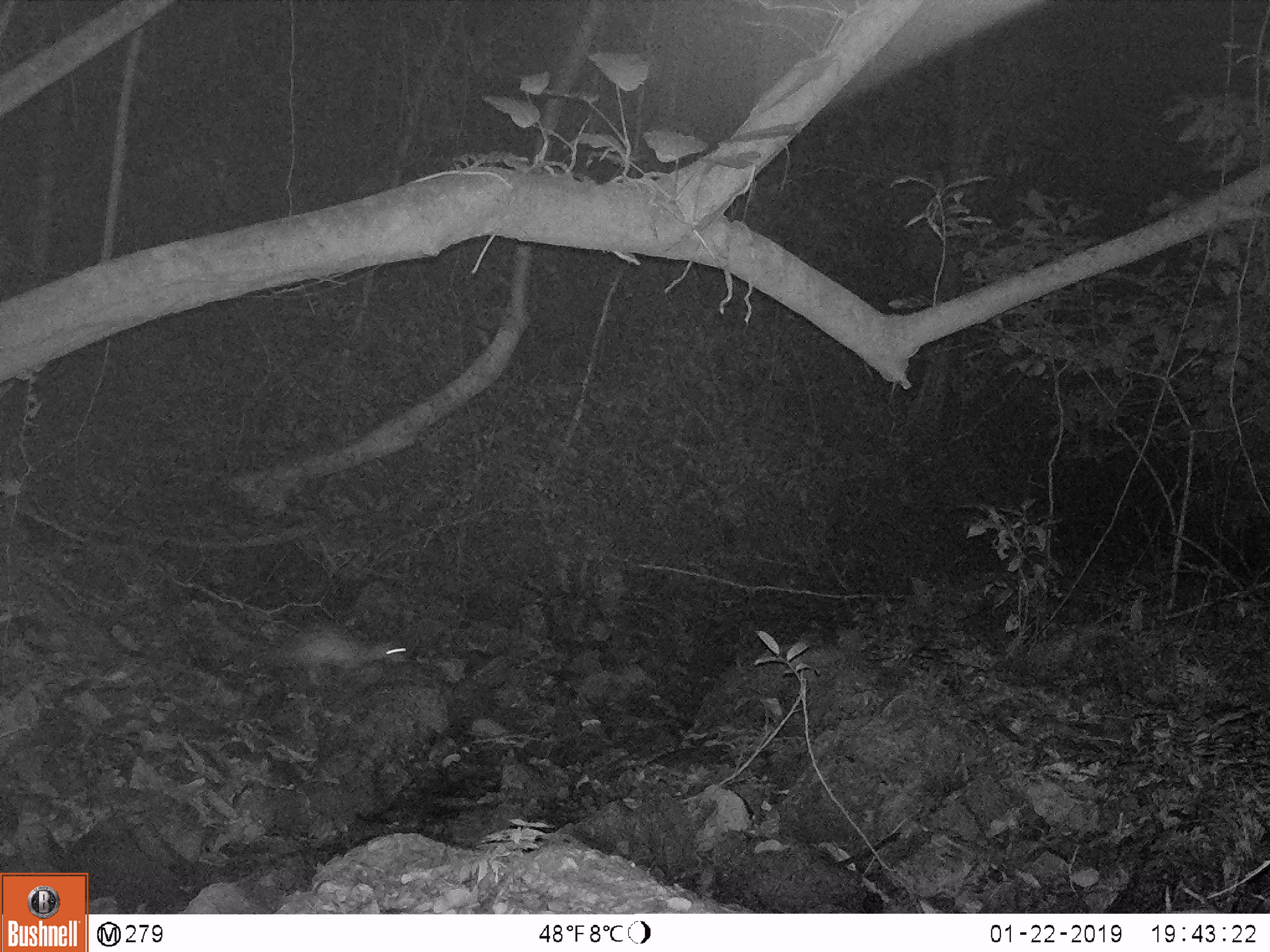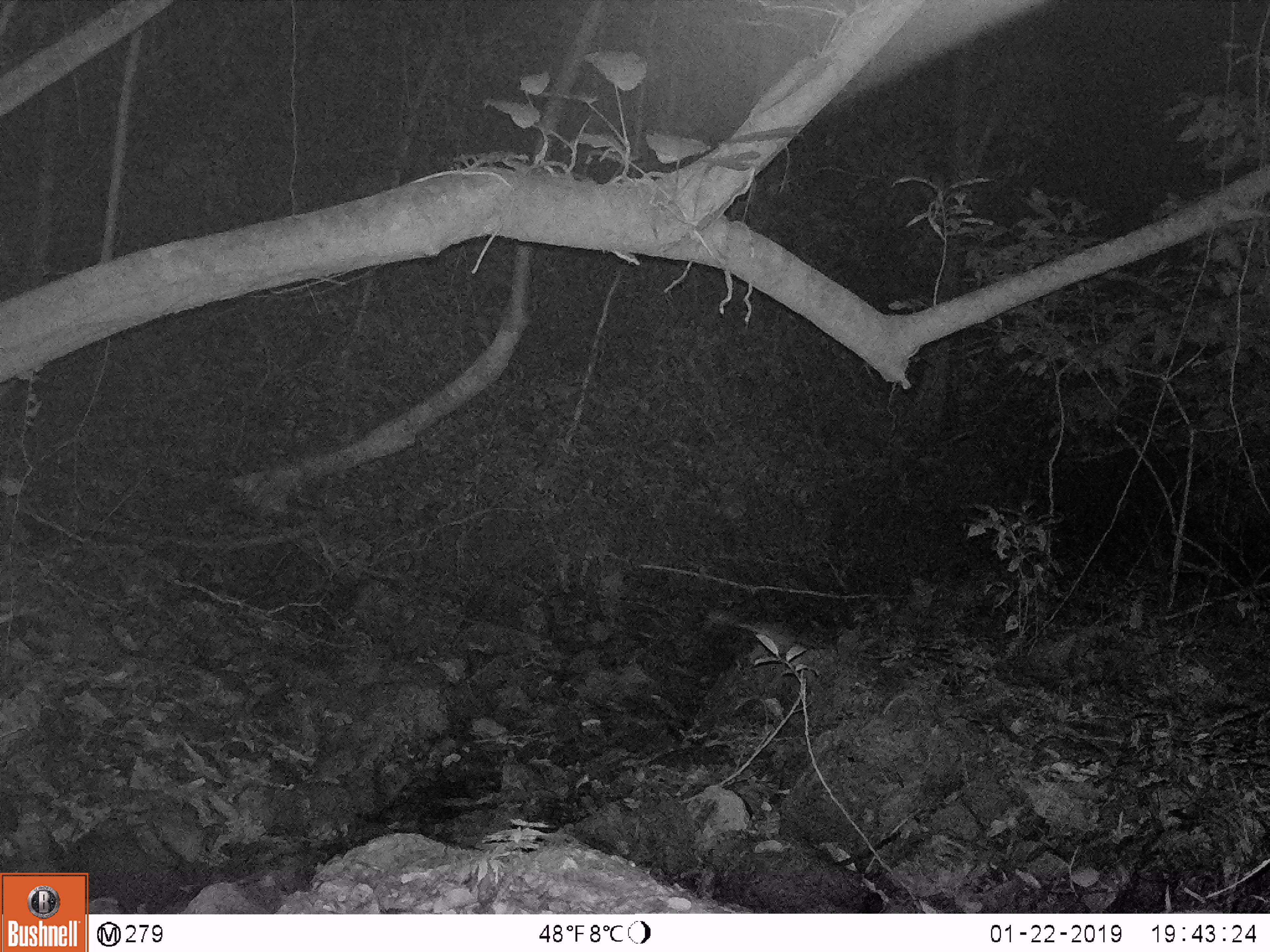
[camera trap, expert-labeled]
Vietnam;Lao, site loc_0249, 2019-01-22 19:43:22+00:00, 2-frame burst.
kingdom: Animalia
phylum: Chordata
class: Mammalia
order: Rodentia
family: Hystricidae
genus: Atherurus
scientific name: Atherurus macrourus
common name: asiatic brush-tailed porcupine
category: asiatic brush tailed porcupine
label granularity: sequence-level